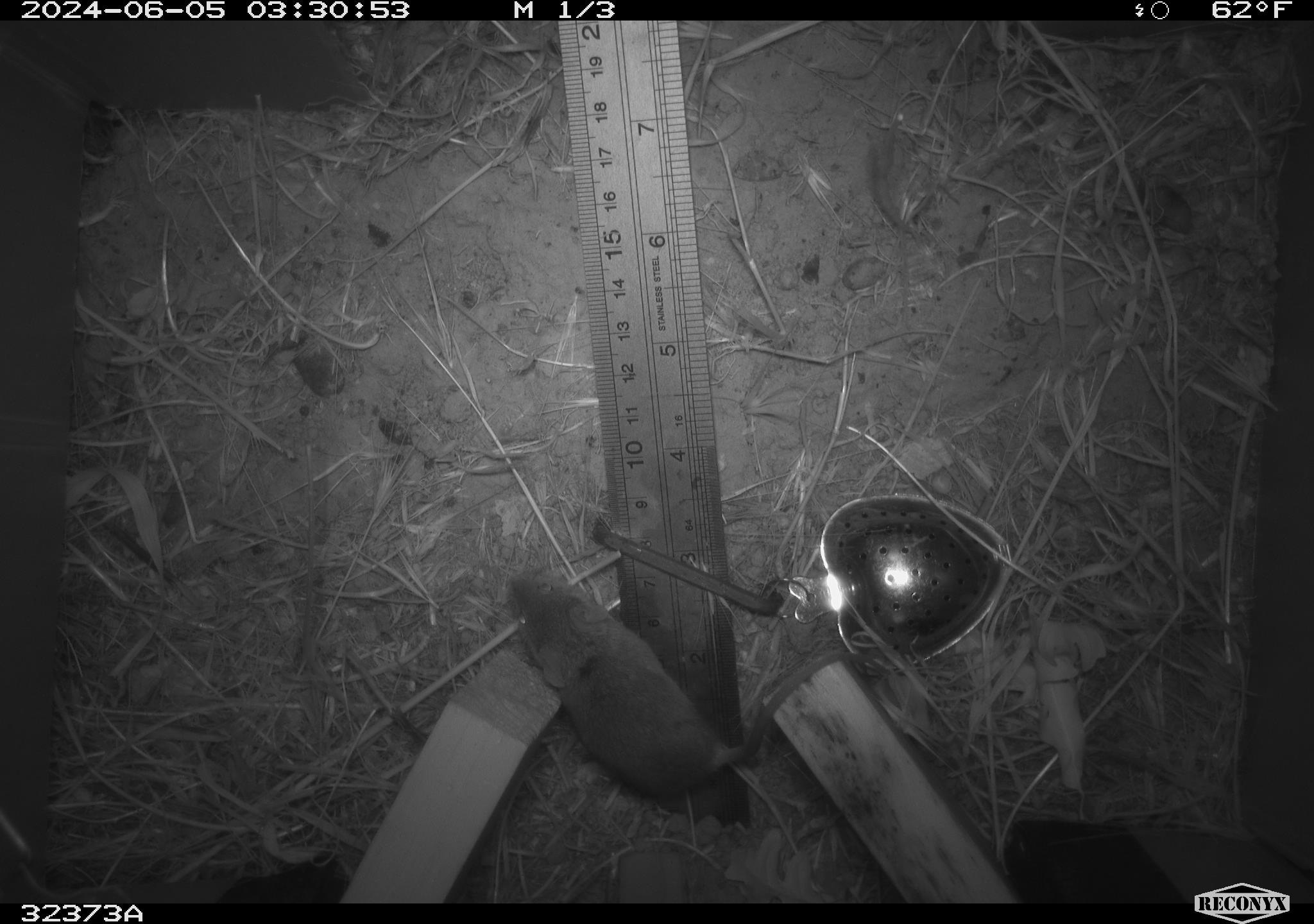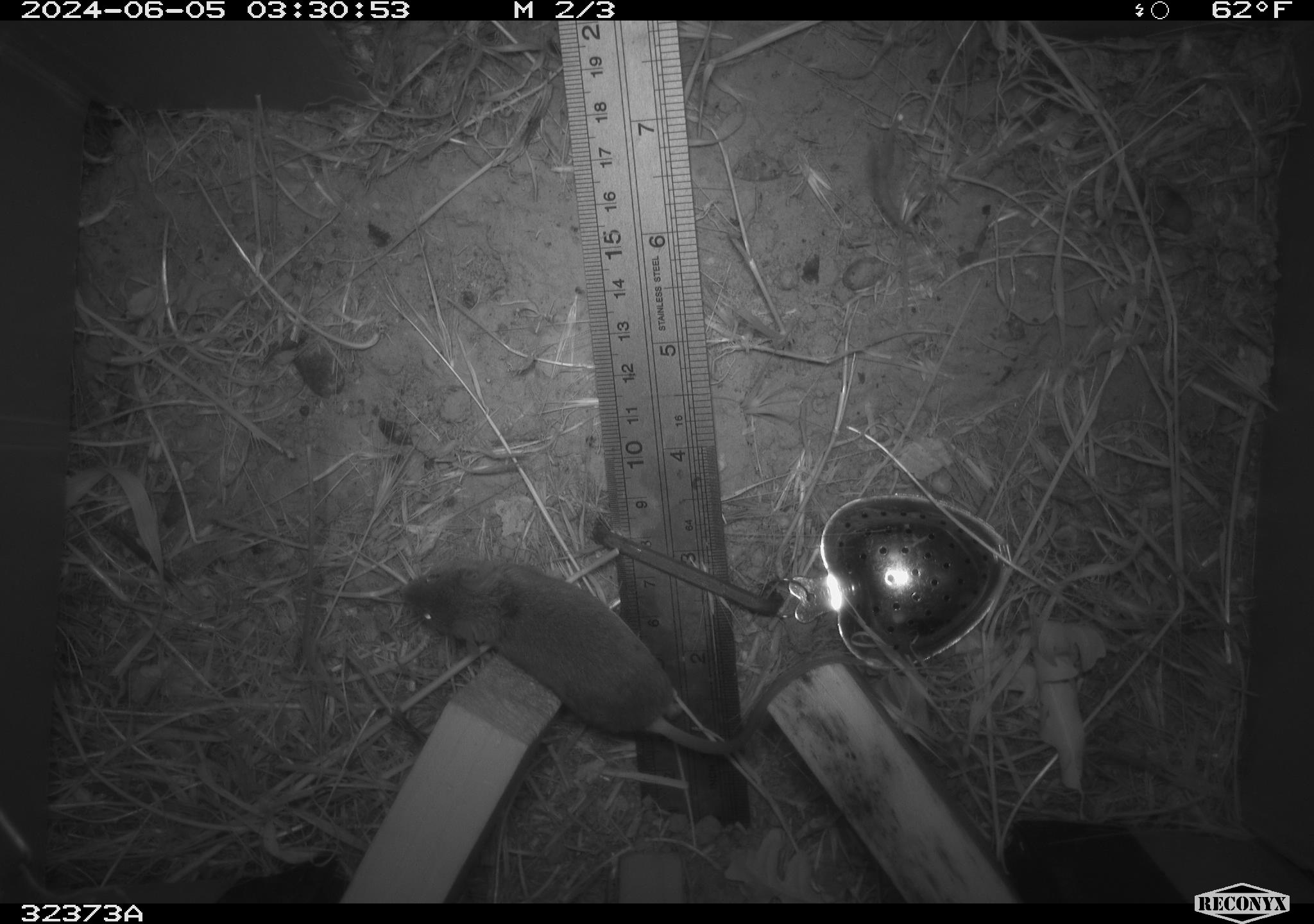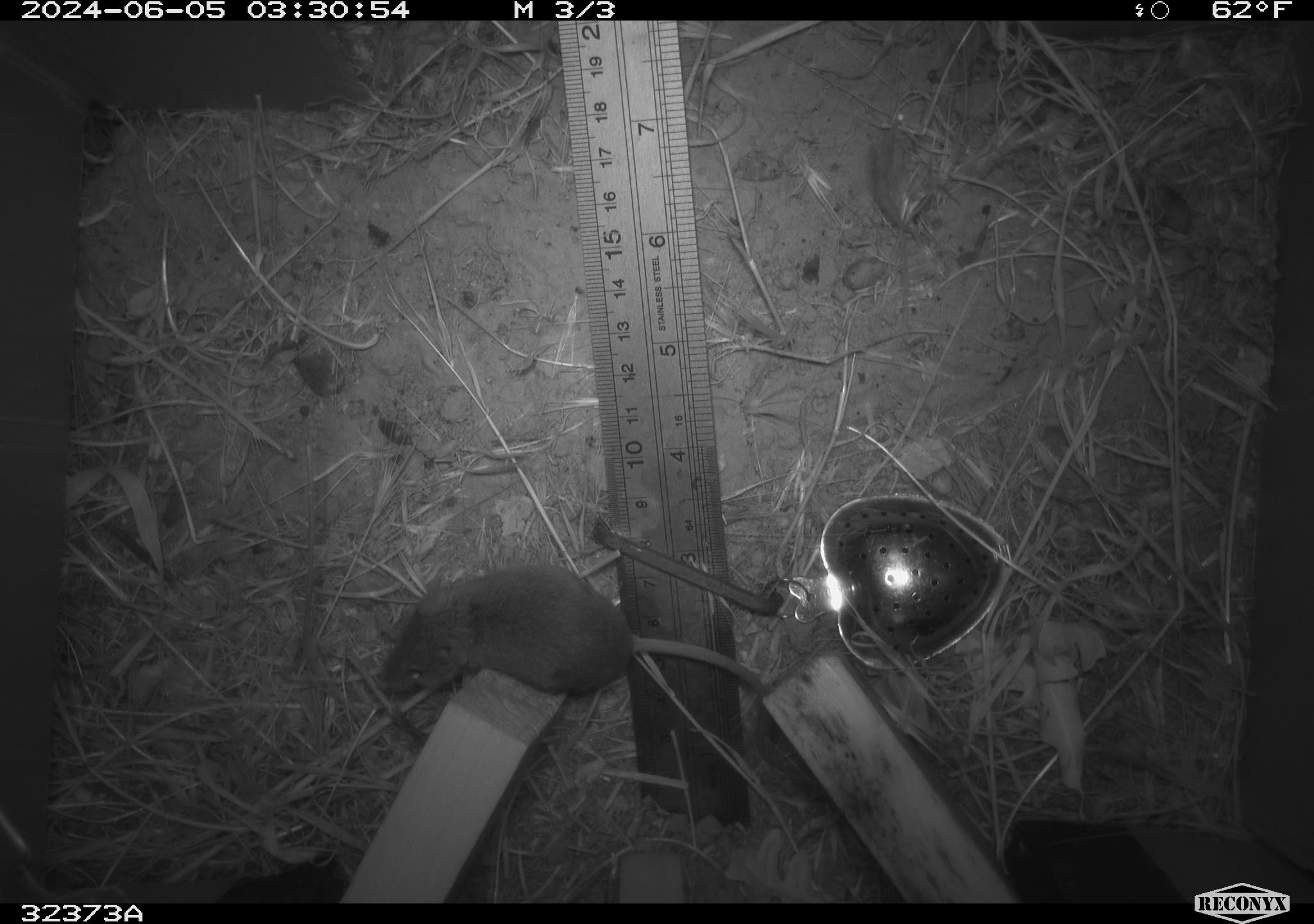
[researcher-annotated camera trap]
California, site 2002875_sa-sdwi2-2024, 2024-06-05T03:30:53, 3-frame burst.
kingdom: Animalia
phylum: Chordata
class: Mammalia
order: Rodentia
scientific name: Rodentia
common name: mouse species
Mouse species (Rodentia).